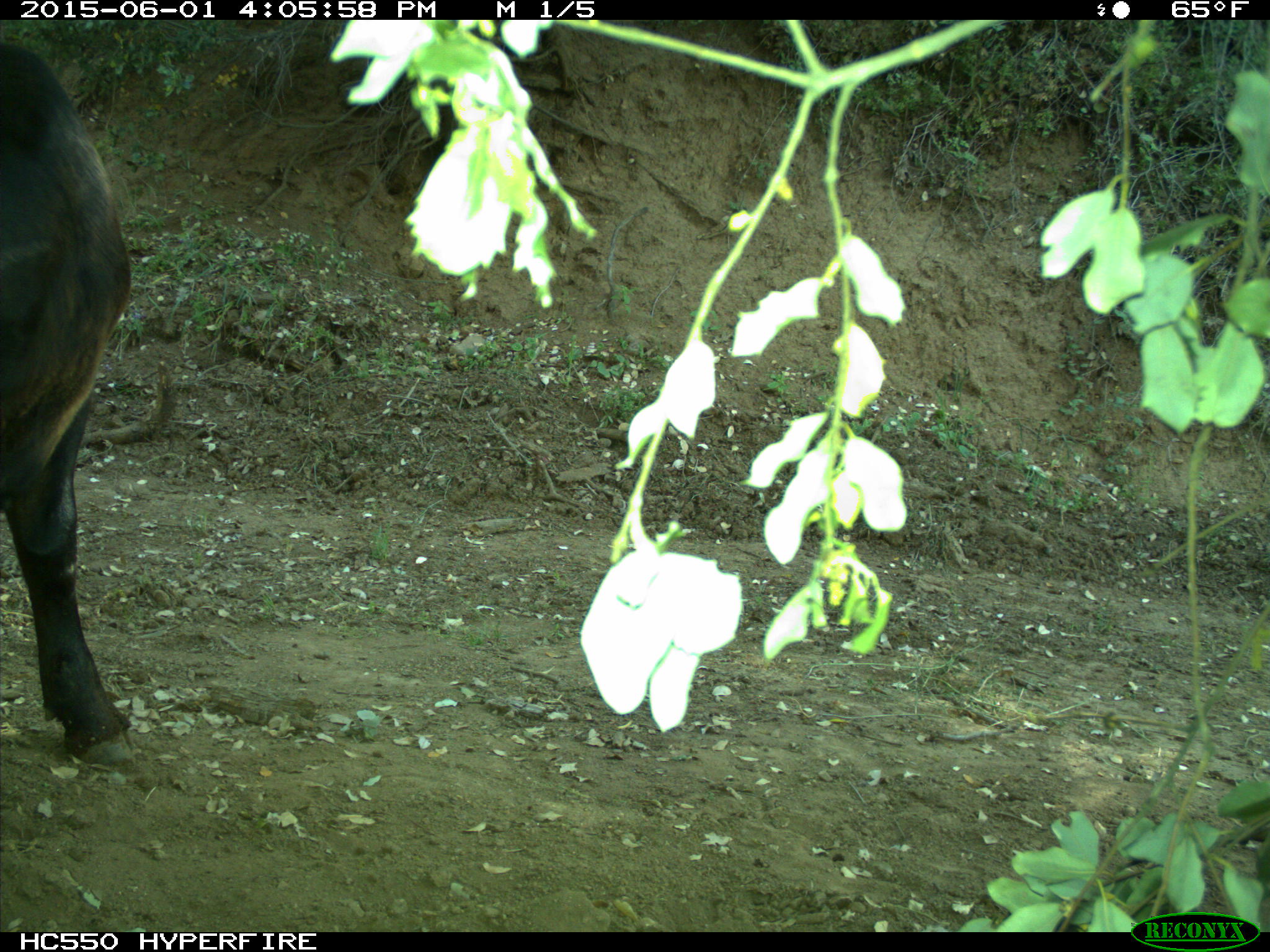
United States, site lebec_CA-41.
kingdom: Animalia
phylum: Chordata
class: Mammalia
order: Artiodactyla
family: Bovidae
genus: Bos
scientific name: Bos taurus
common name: domestic cow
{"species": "Bos taurus (domestic cow)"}